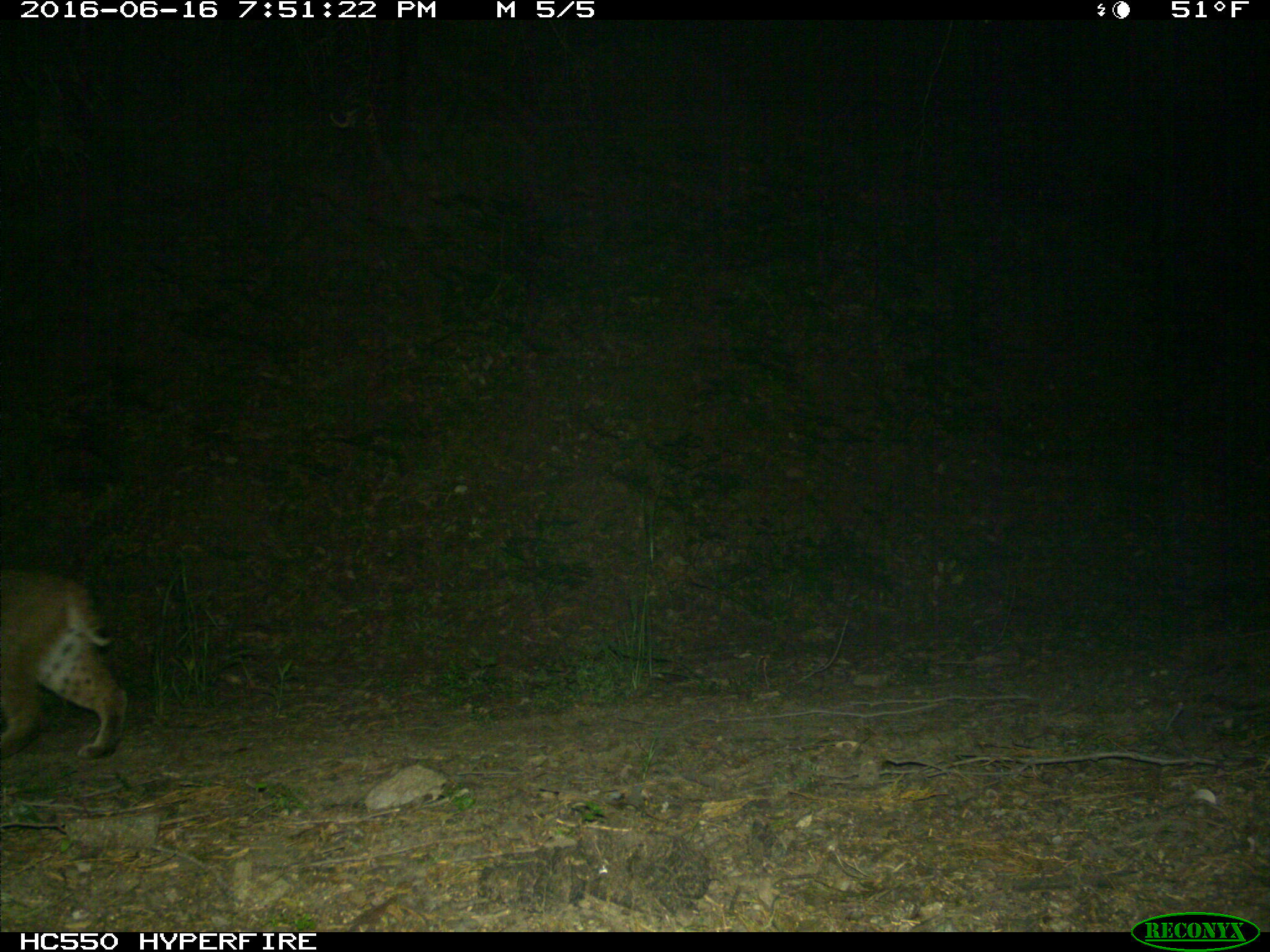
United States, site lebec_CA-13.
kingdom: Animalia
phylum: Chordata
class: Mammalia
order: Carnivora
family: Felidae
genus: Lynx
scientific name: Lynx rufus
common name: bobcat